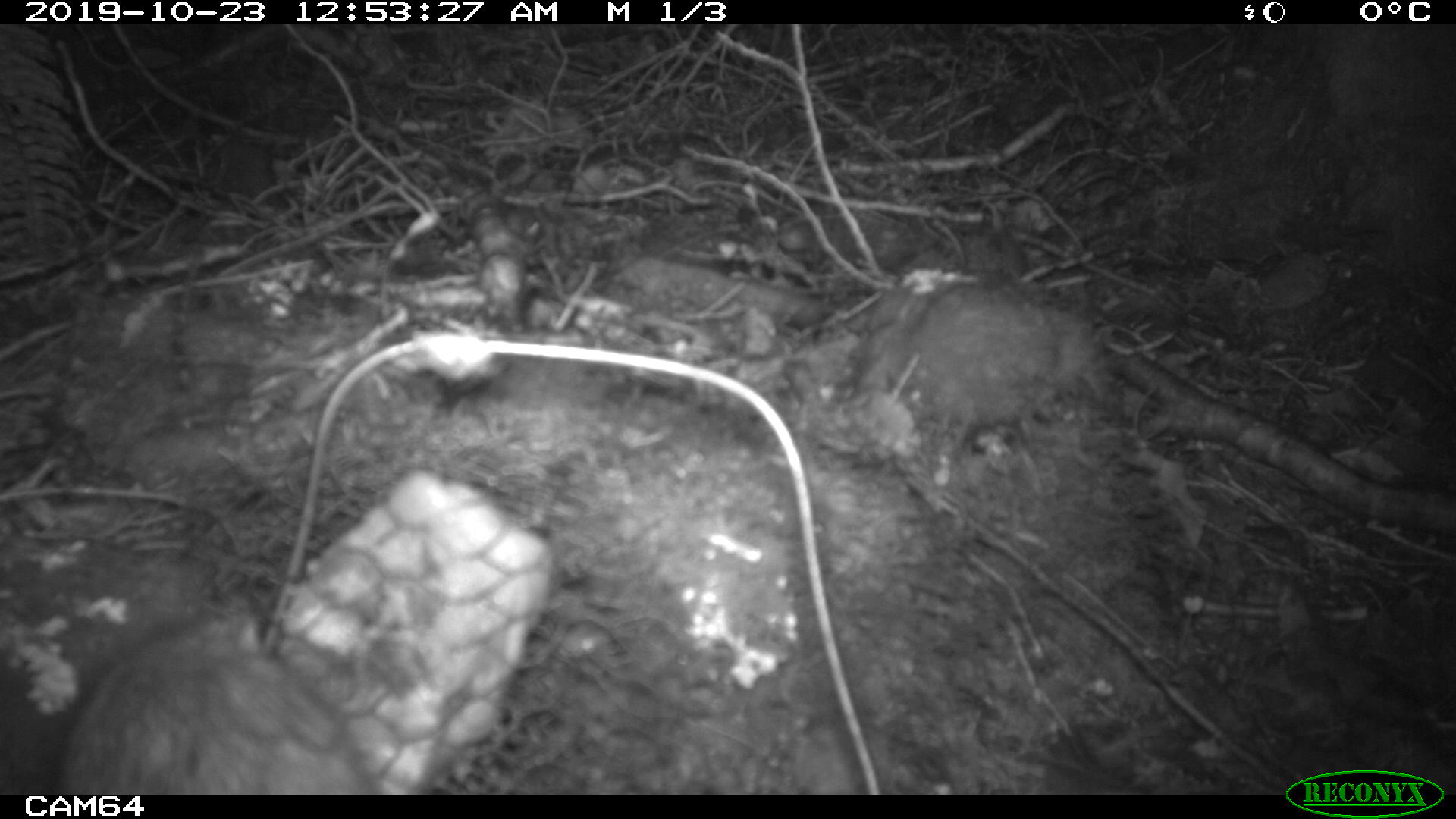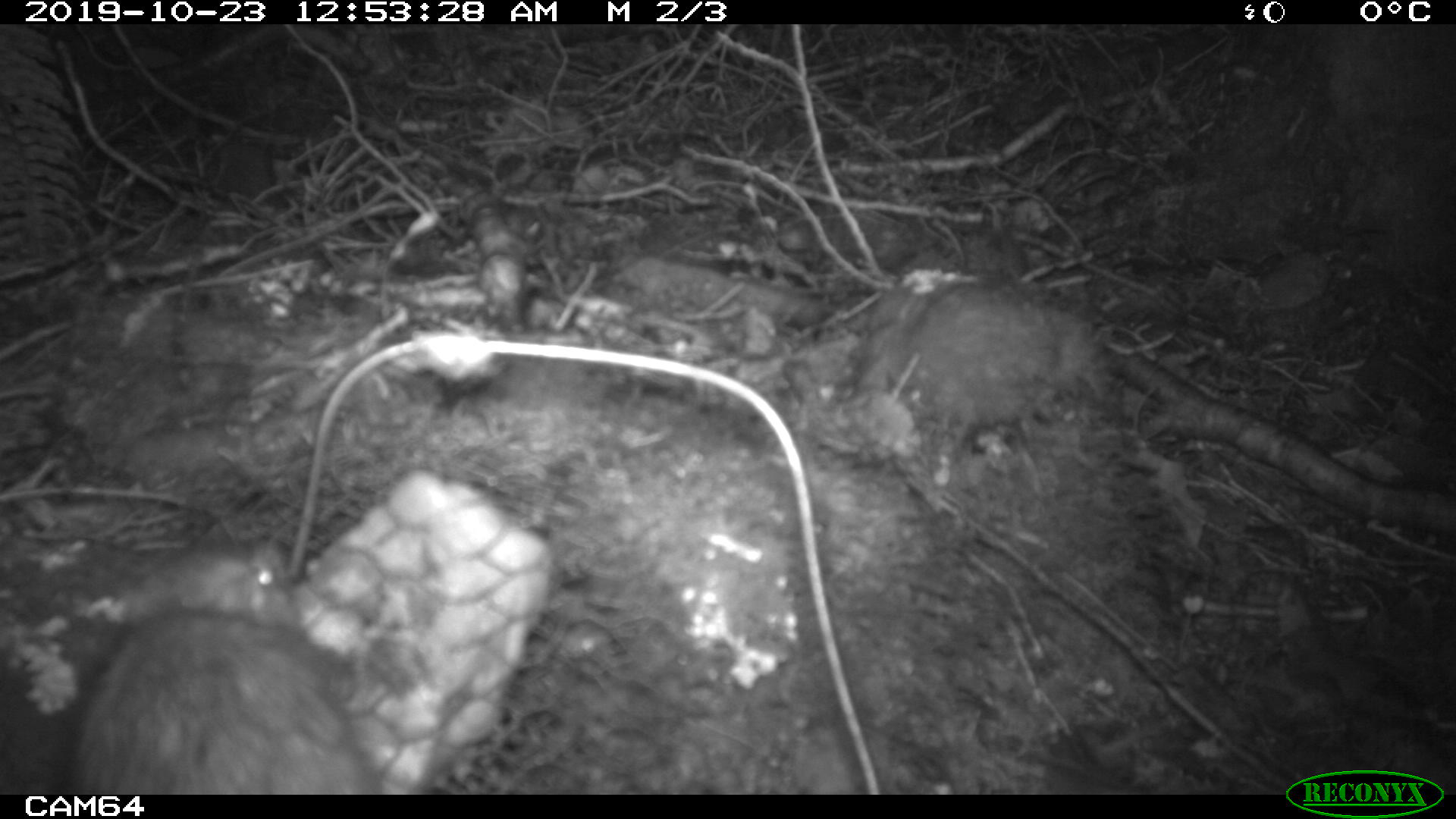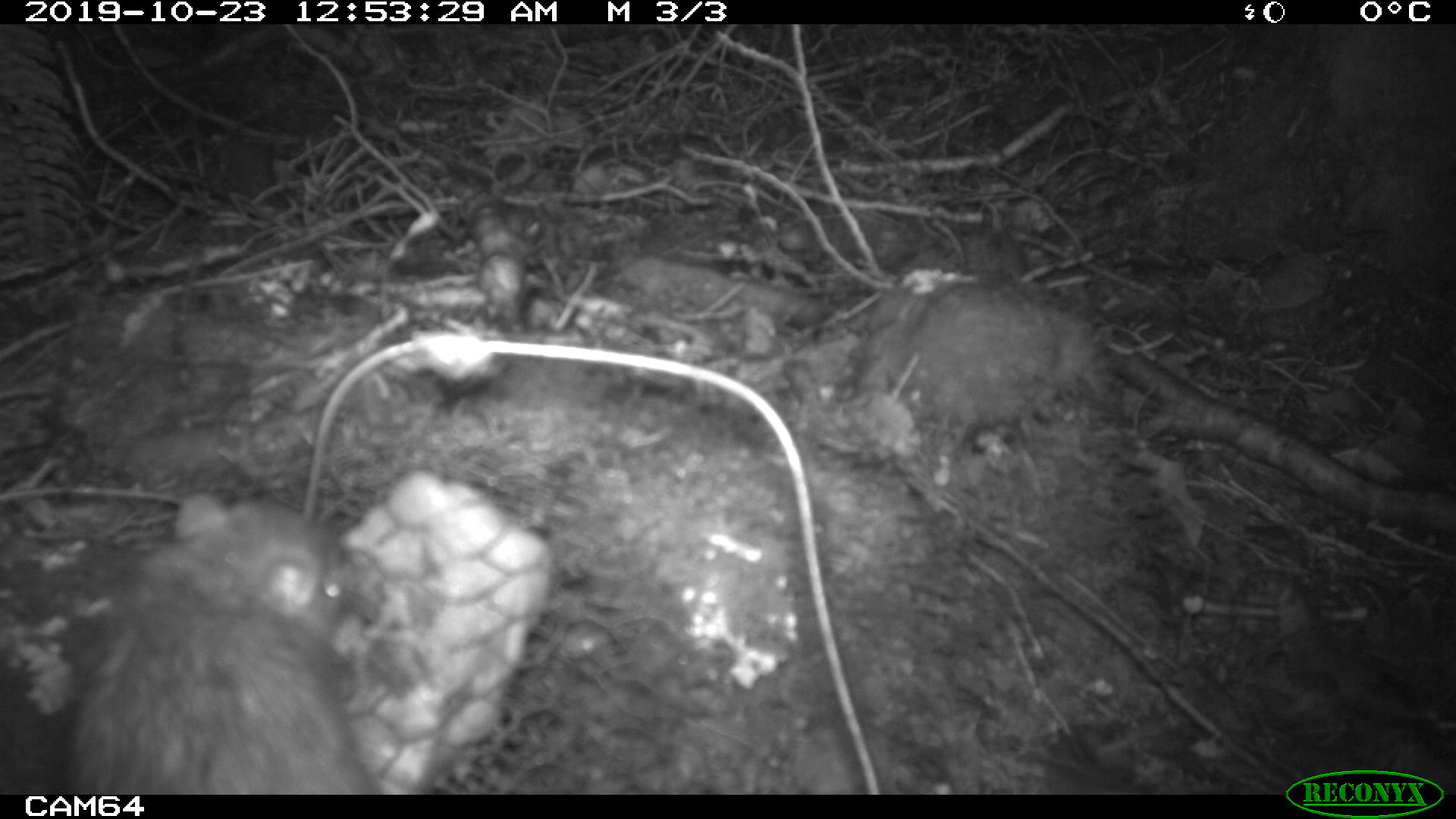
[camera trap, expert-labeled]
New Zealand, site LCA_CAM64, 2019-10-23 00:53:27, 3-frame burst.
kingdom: Animalia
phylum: Chordata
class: Mammalia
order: Rodentia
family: Muridae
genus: Rattus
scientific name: Rattus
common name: rat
Rat (Rattus).